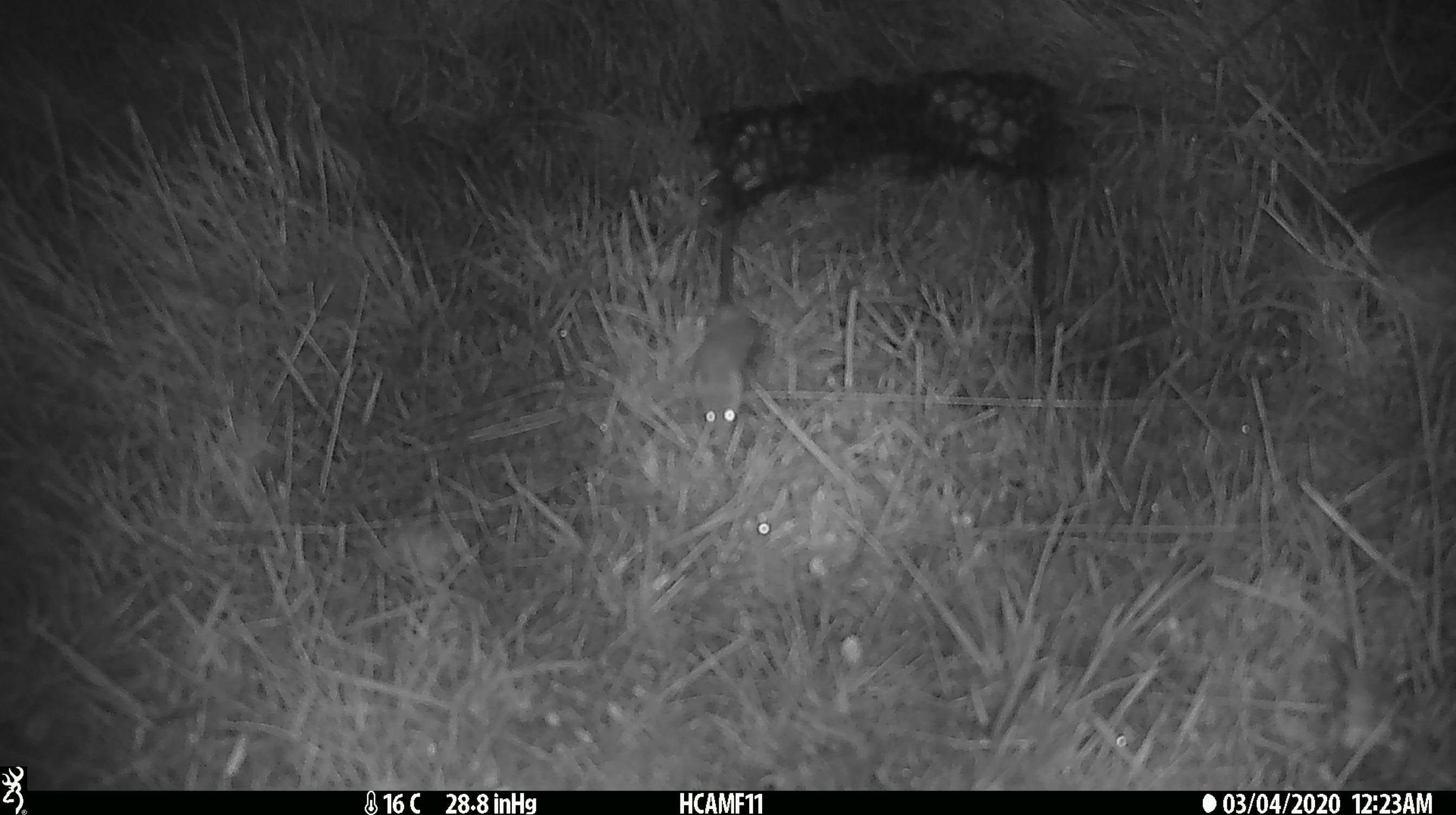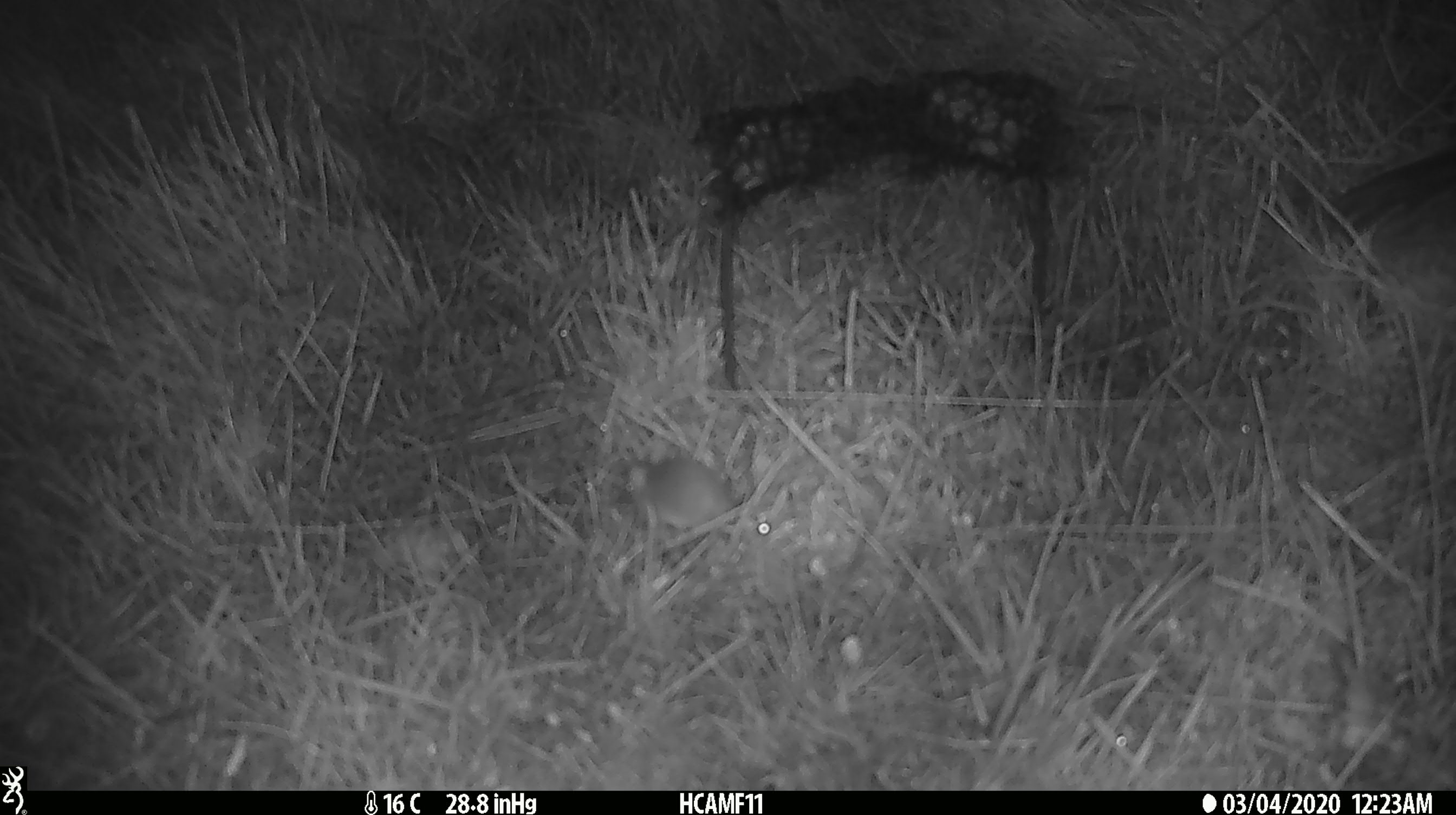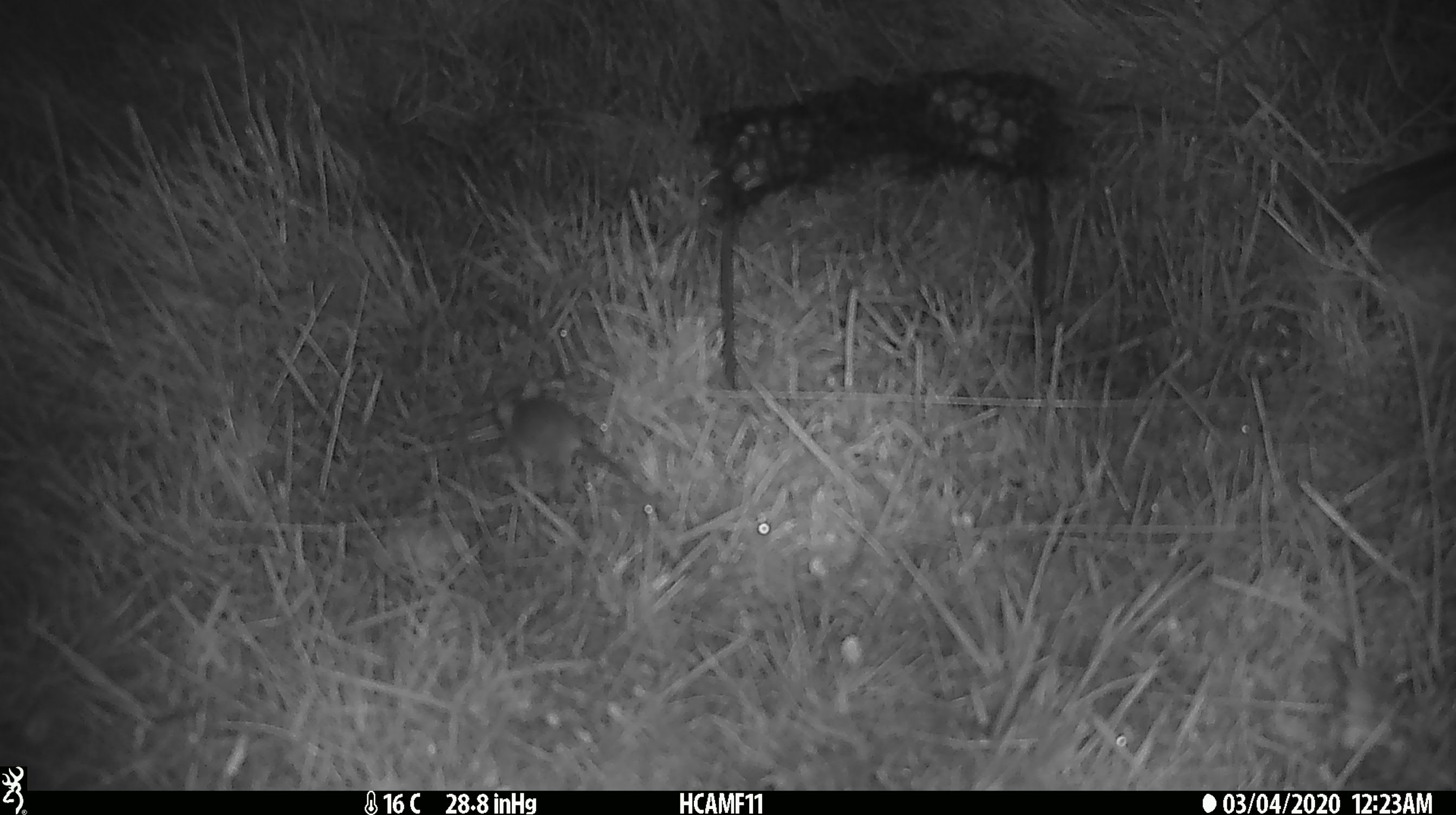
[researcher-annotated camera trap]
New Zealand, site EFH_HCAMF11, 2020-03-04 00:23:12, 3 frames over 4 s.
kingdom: Animalia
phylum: Chordata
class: Mammalia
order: Rodentia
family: Muridae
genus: Mus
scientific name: Mus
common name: mouse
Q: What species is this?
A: Mouse (Mus).